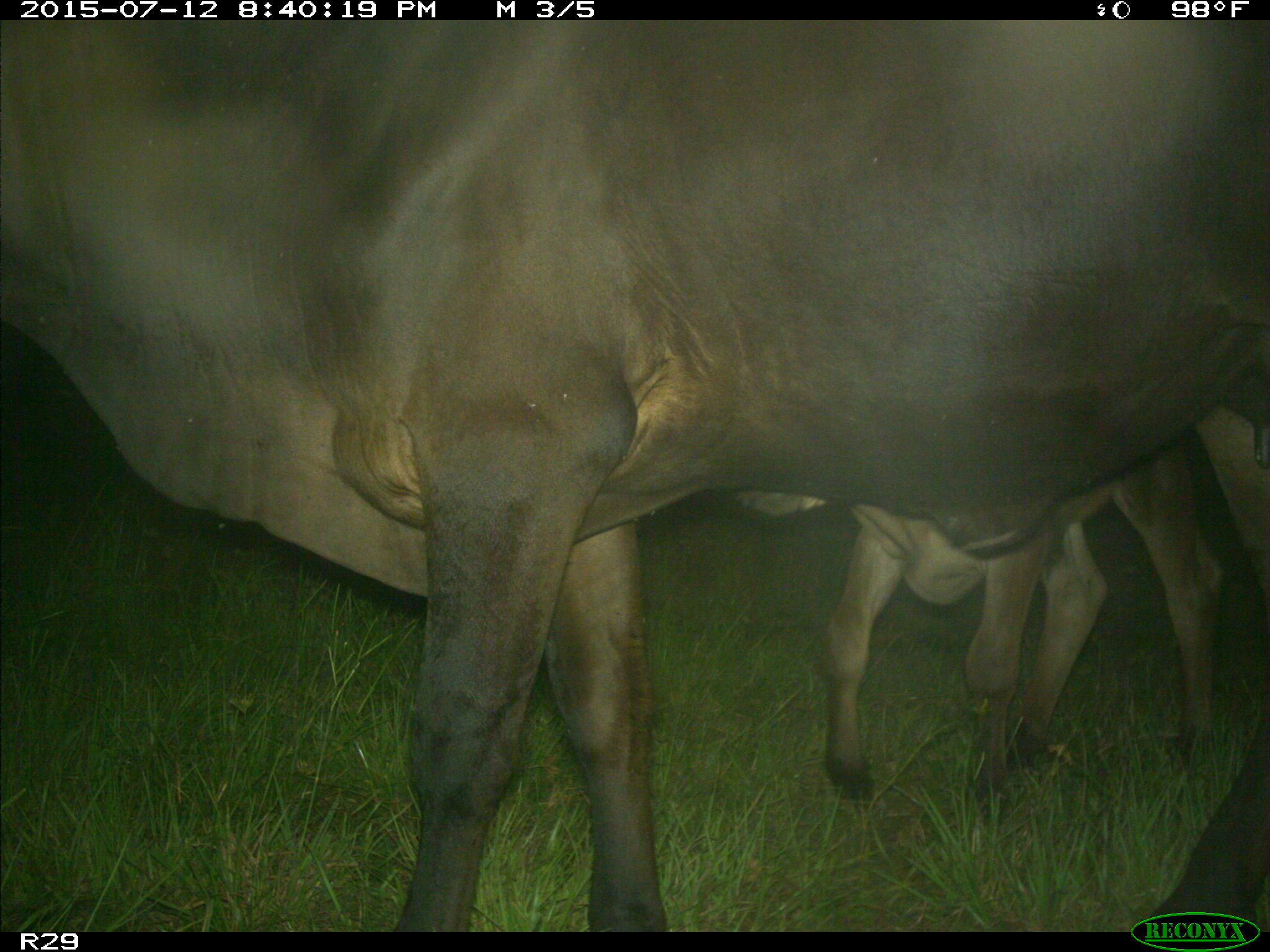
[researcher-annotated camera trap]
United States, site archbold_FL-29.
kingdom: Animalia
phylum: Chordata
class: Mammalia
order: Artiodactyla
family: Bovidae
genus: Bos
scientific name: Bos taurus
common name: domestic cow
Bos taurus (domestic cow).